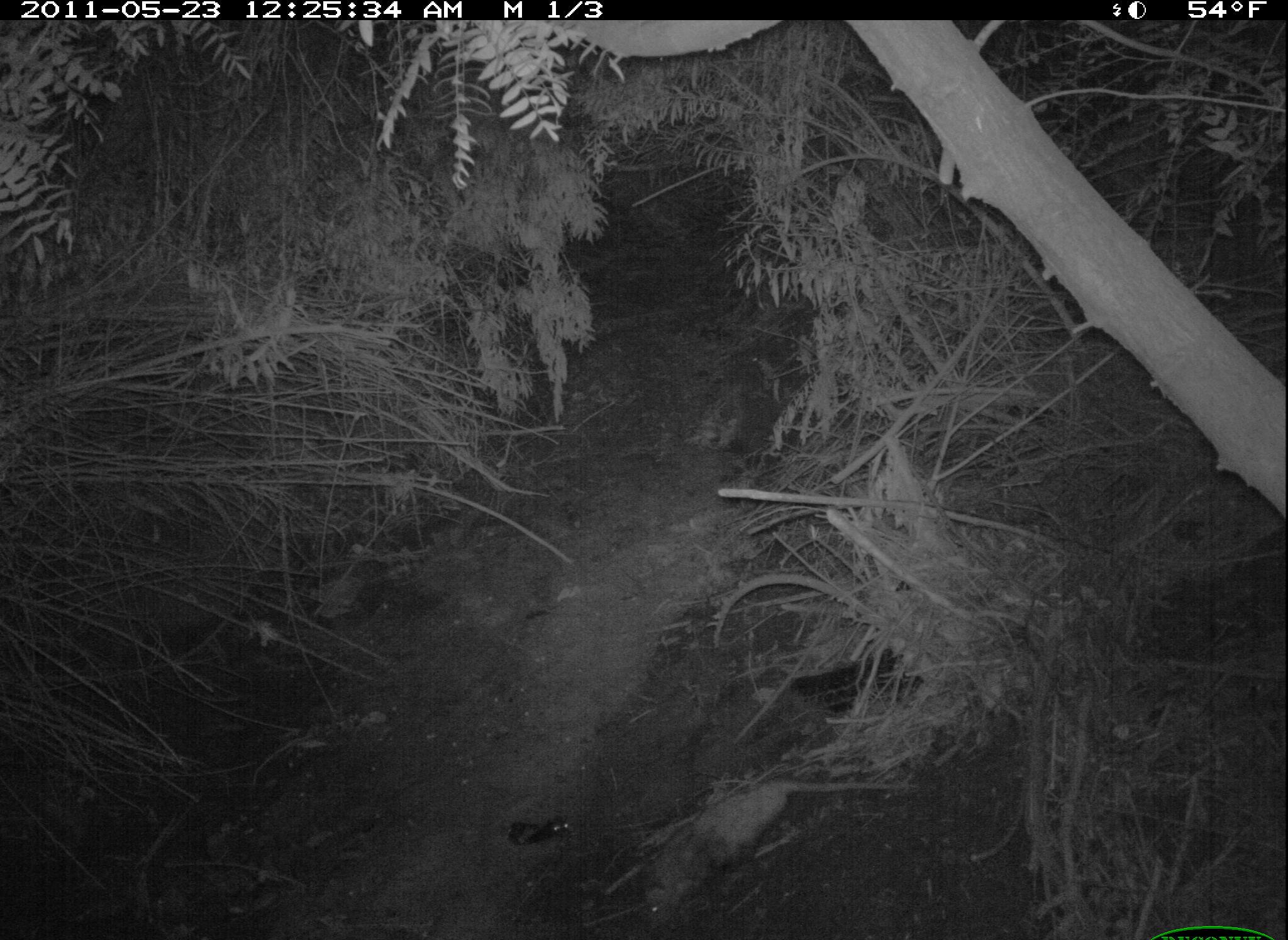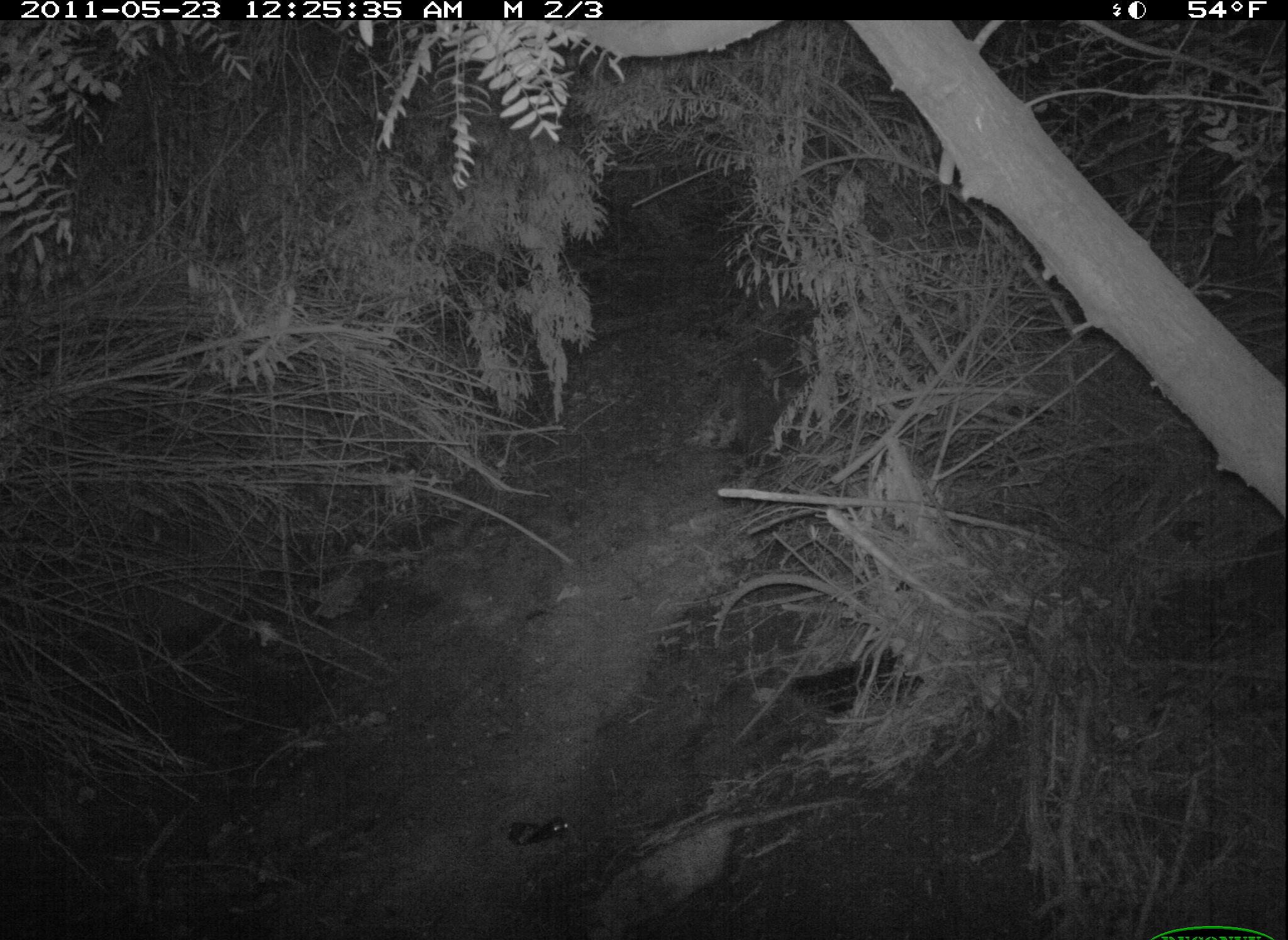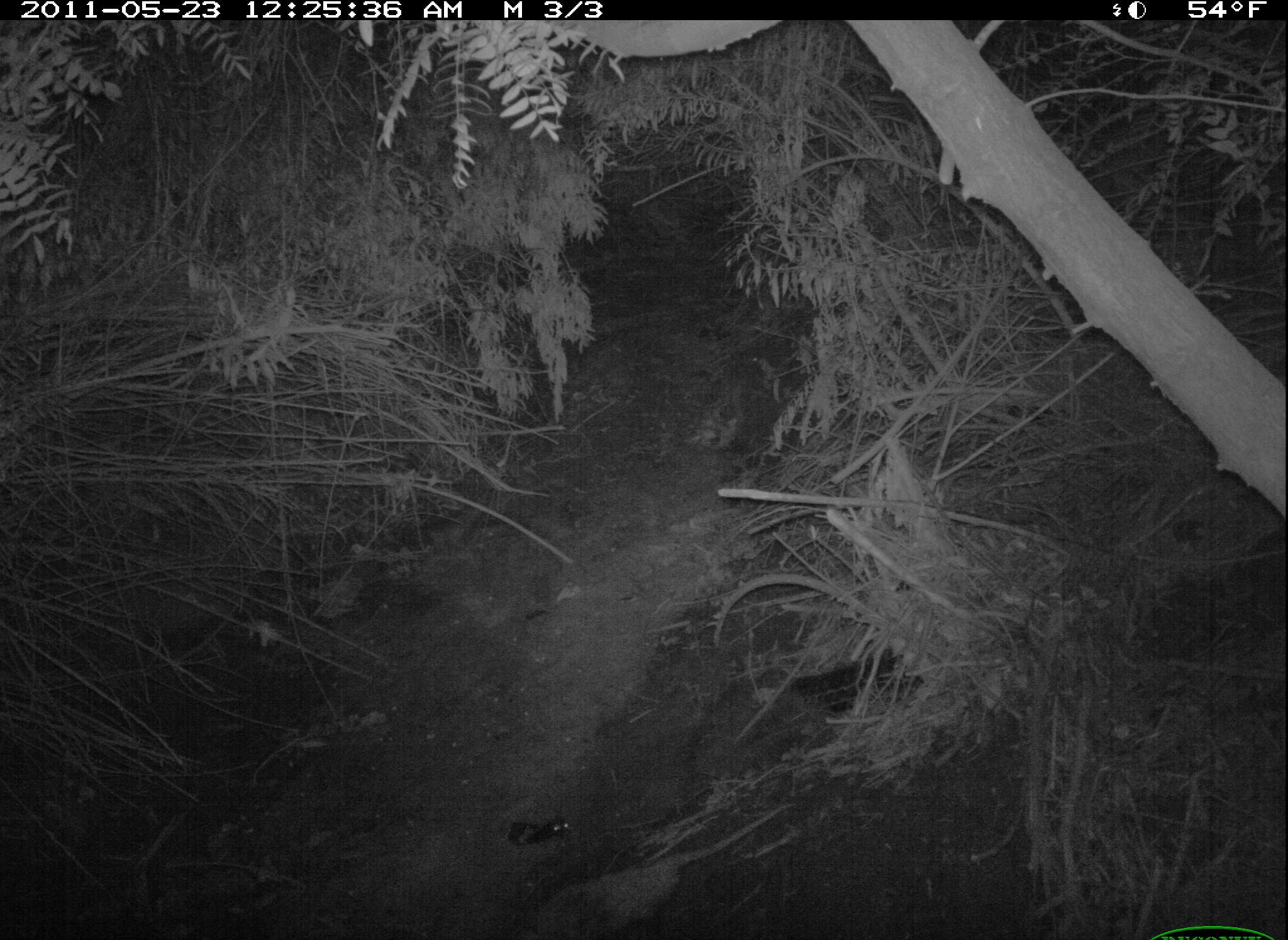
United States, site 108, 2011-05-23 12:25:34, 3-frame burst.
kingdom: Animalia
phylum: Chordata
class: Mammalia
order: Didelphimorphia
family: Didelphidae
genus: Didelphis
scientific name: Didelphis virginiana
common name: virginia opossum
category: opossum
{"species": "opossum (virginia opossum) (Didelphis virginiana)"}